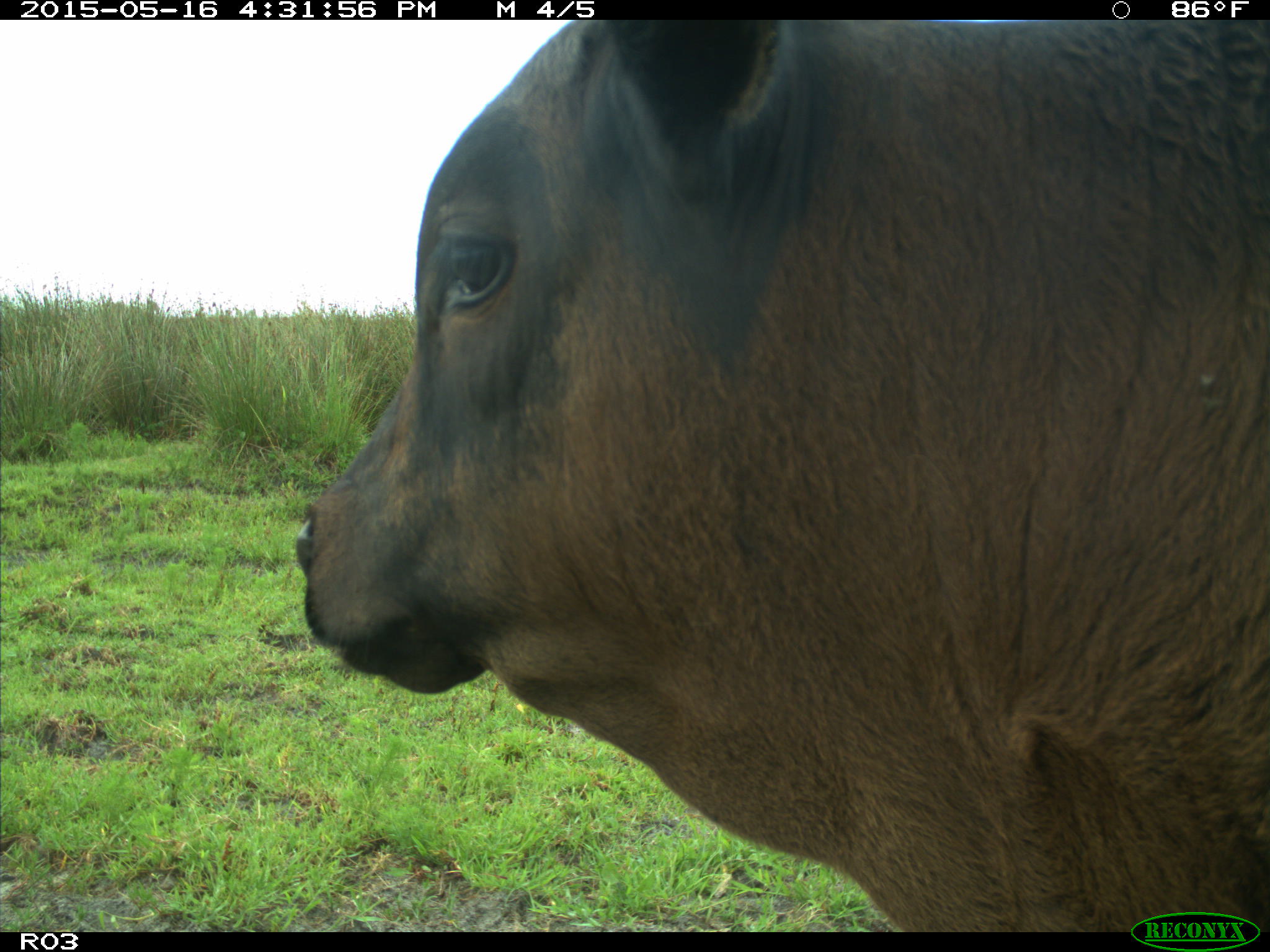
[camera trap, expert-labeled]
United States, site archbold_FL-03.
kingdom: Animalia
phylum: Chordata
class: Mammalia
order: Artiodactyla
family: Bovidae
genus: Bos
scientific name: Bos taurus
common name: domestic cow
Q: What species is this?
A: Bos taurus (domestic cow).